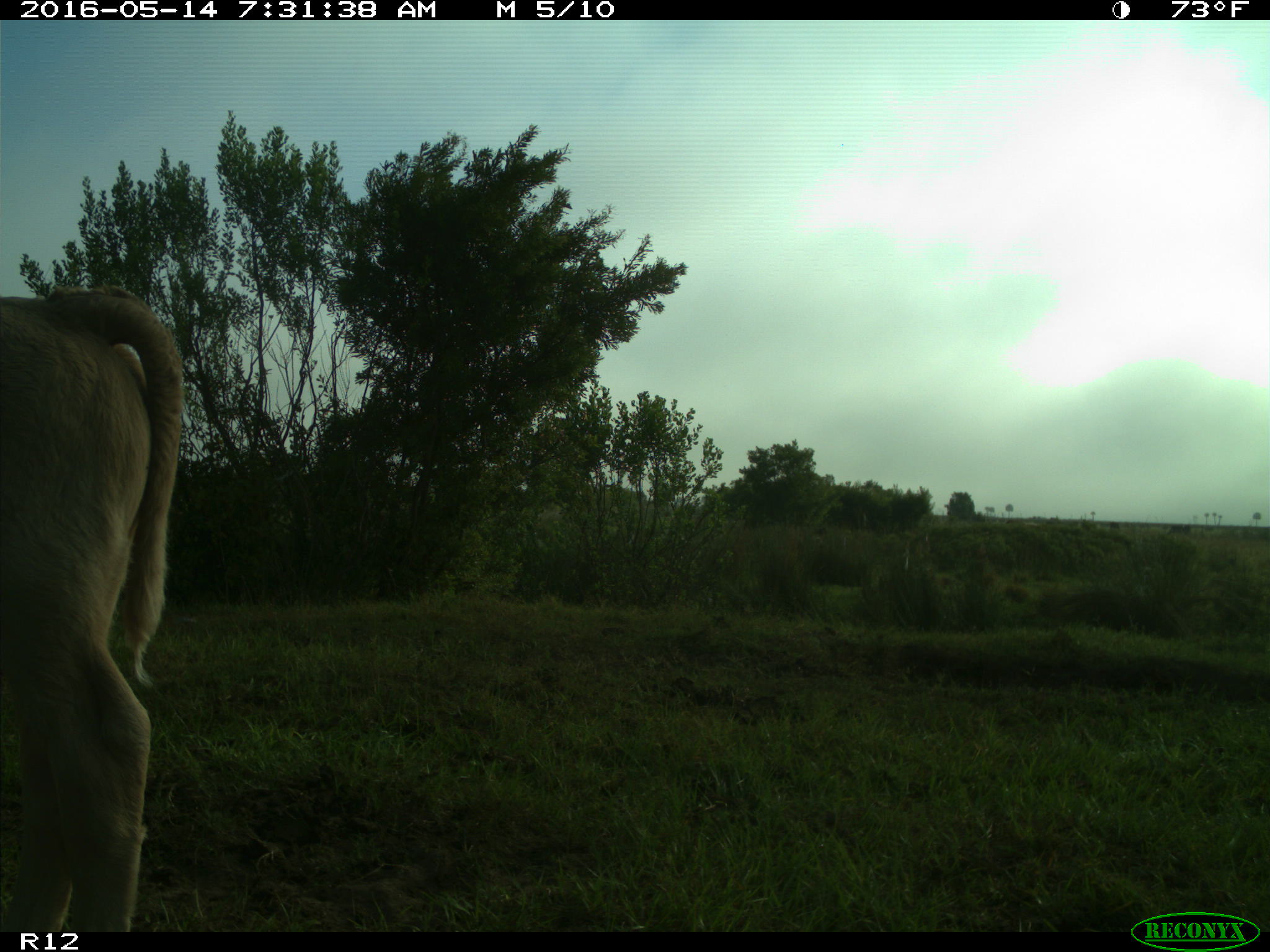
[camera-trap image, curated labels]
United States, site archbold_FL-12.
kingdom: Animalia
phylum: Chordata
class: Mammalia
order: Artiodactyla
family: Bovidae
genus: Bos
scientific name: Bos taurus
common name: domestic cow